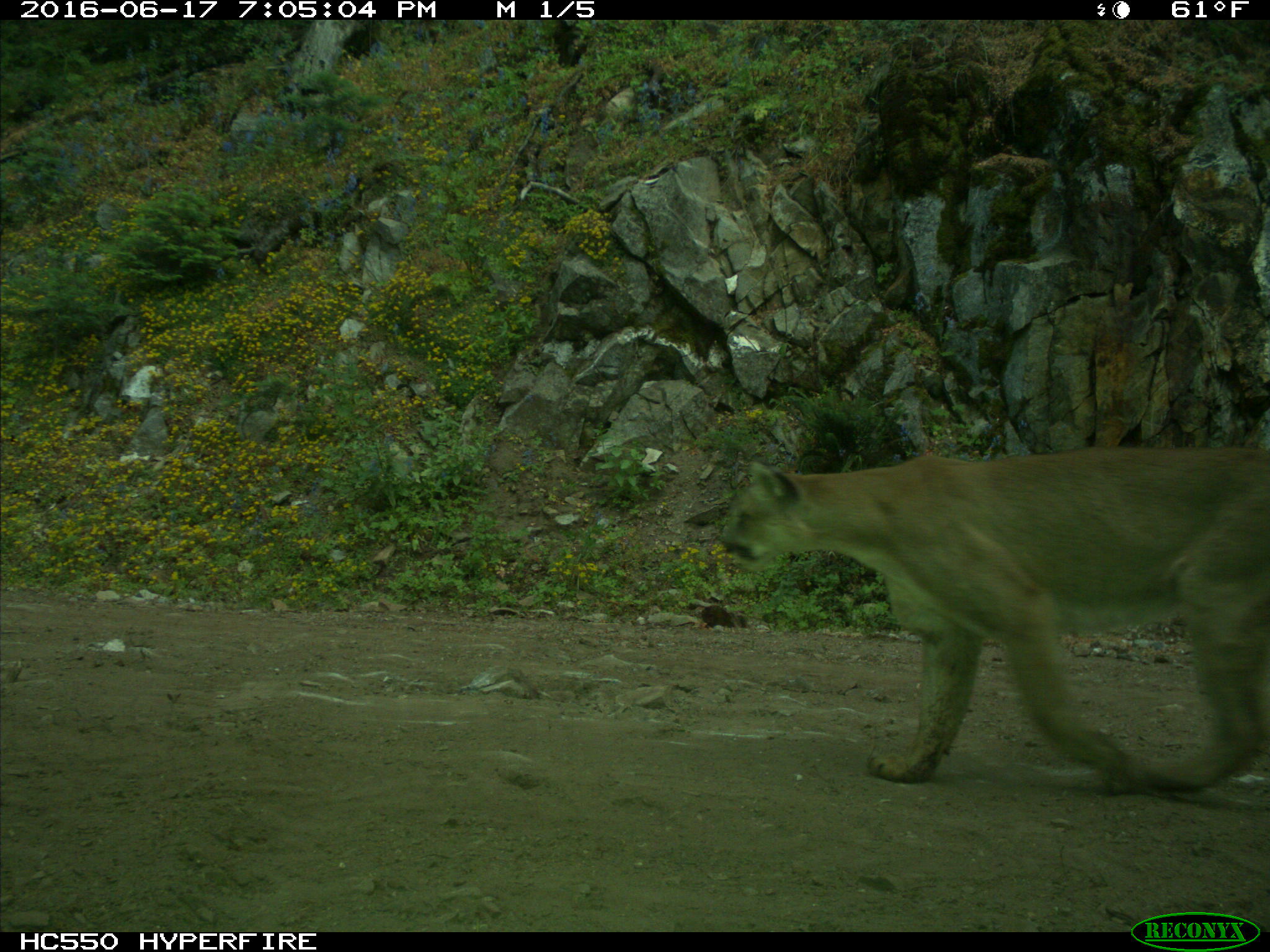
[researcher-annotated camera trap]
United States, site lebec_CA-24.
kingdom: Animalia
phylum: Chordata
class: Mammalia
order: Carnivora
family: Felidae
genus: Puma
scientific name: Puma concolor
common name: mountain lion